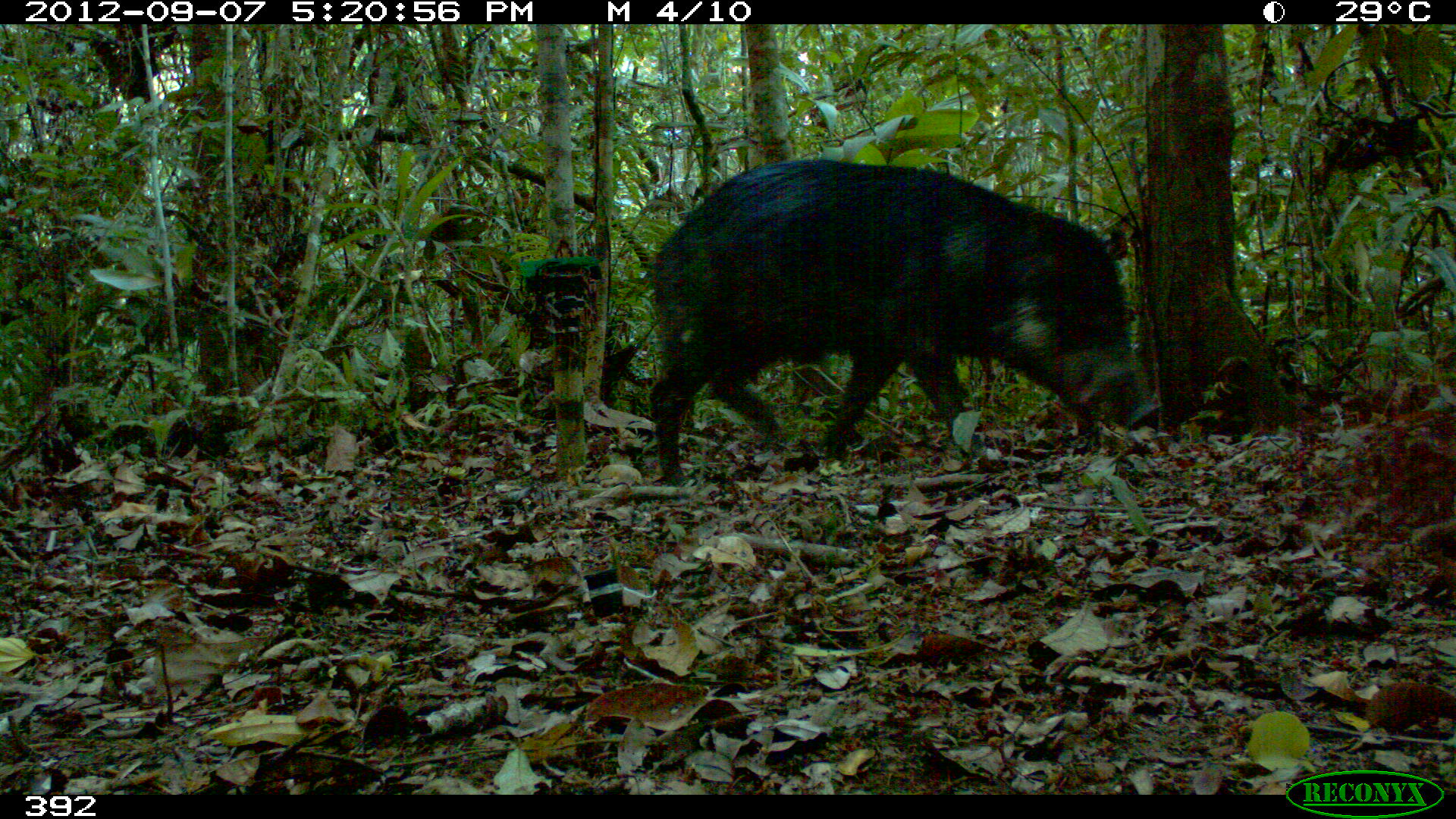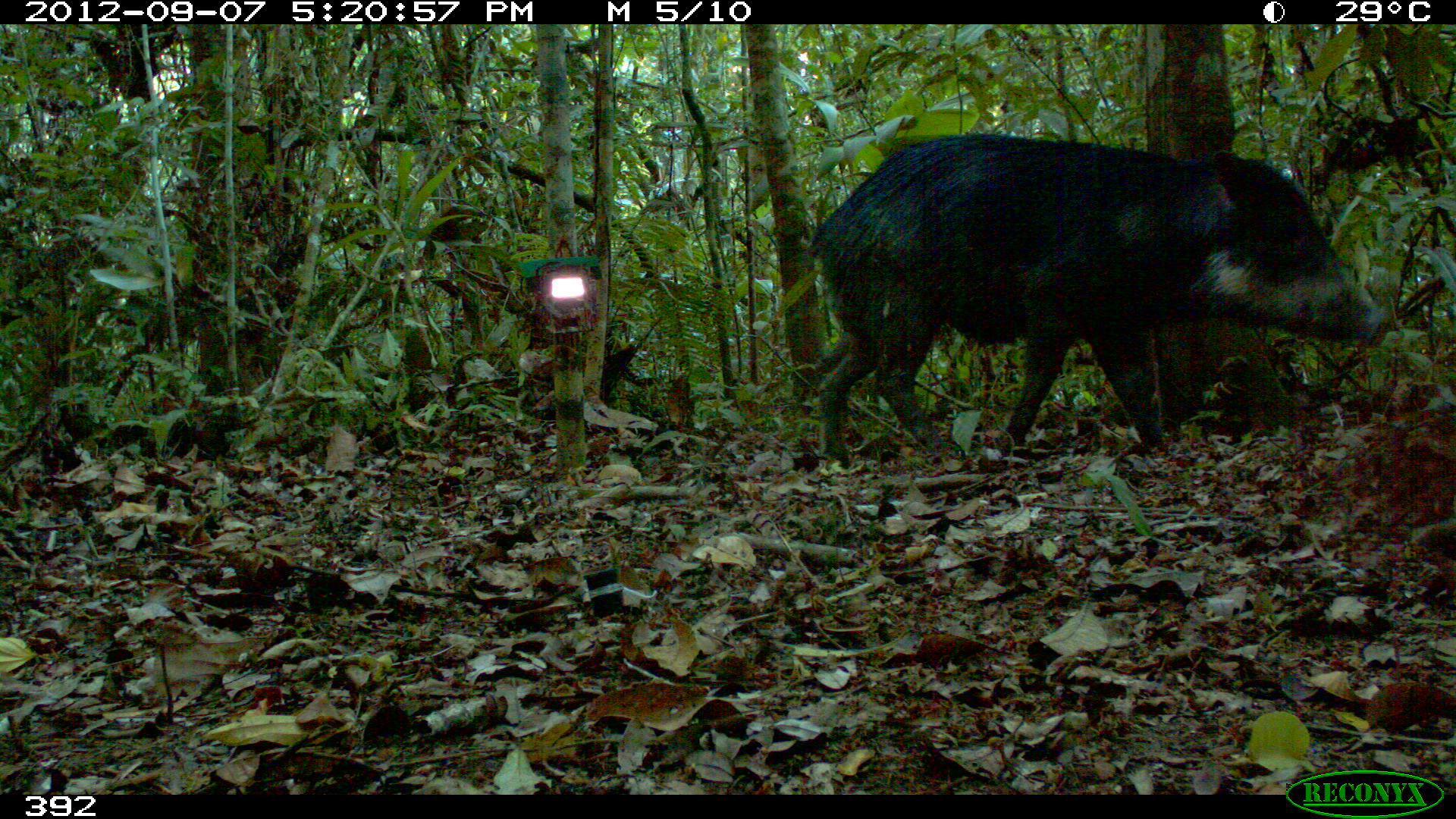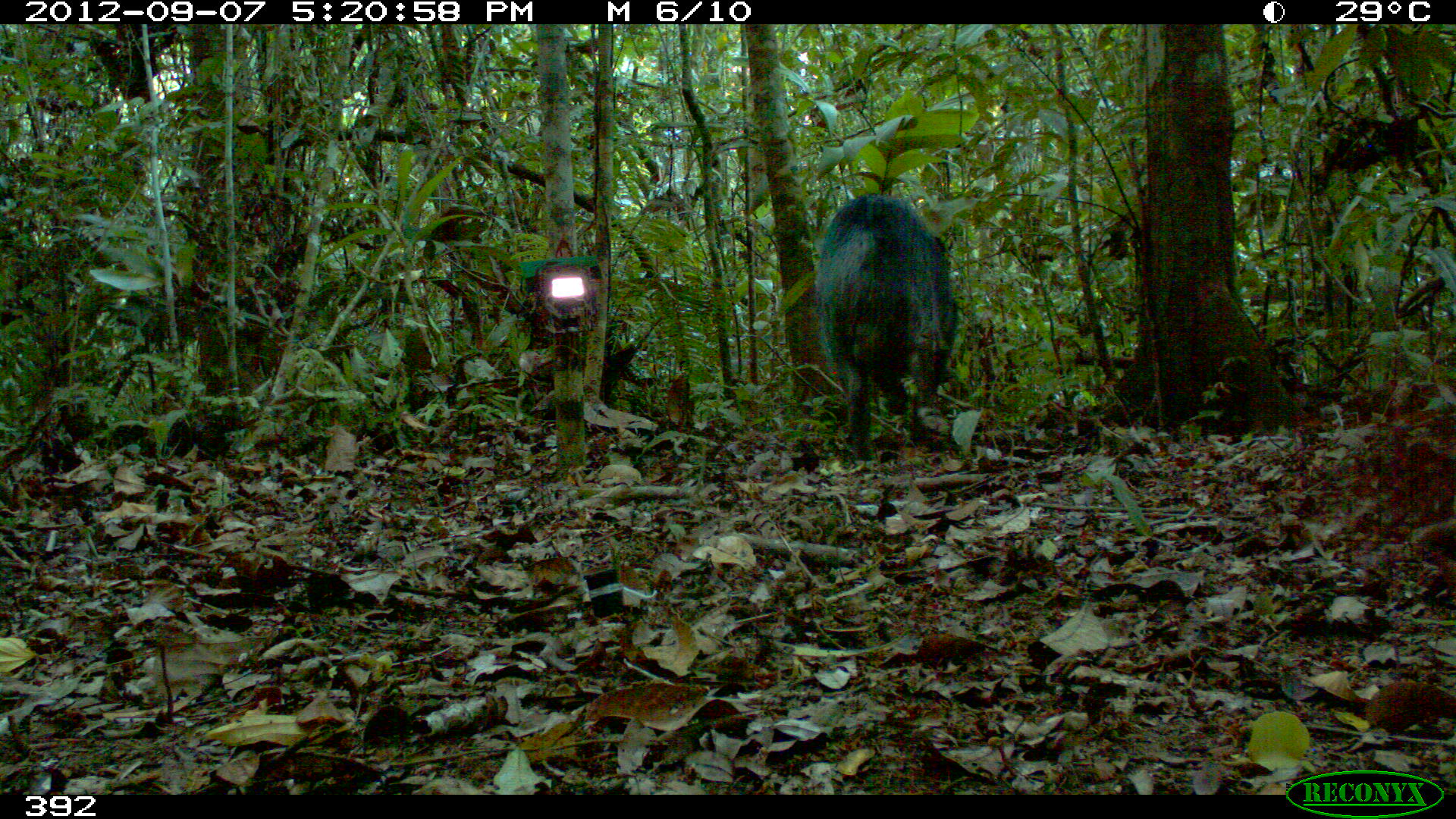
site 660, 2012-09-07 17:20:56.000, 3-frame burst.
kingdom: Animalia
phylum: Chordata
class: Mammalia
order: Artiodactyla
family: Tayassuidae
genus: Tayassu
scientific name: Tayassu pecari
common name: white-lipped peccary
Tayassu pecari (white-lipped peccary).